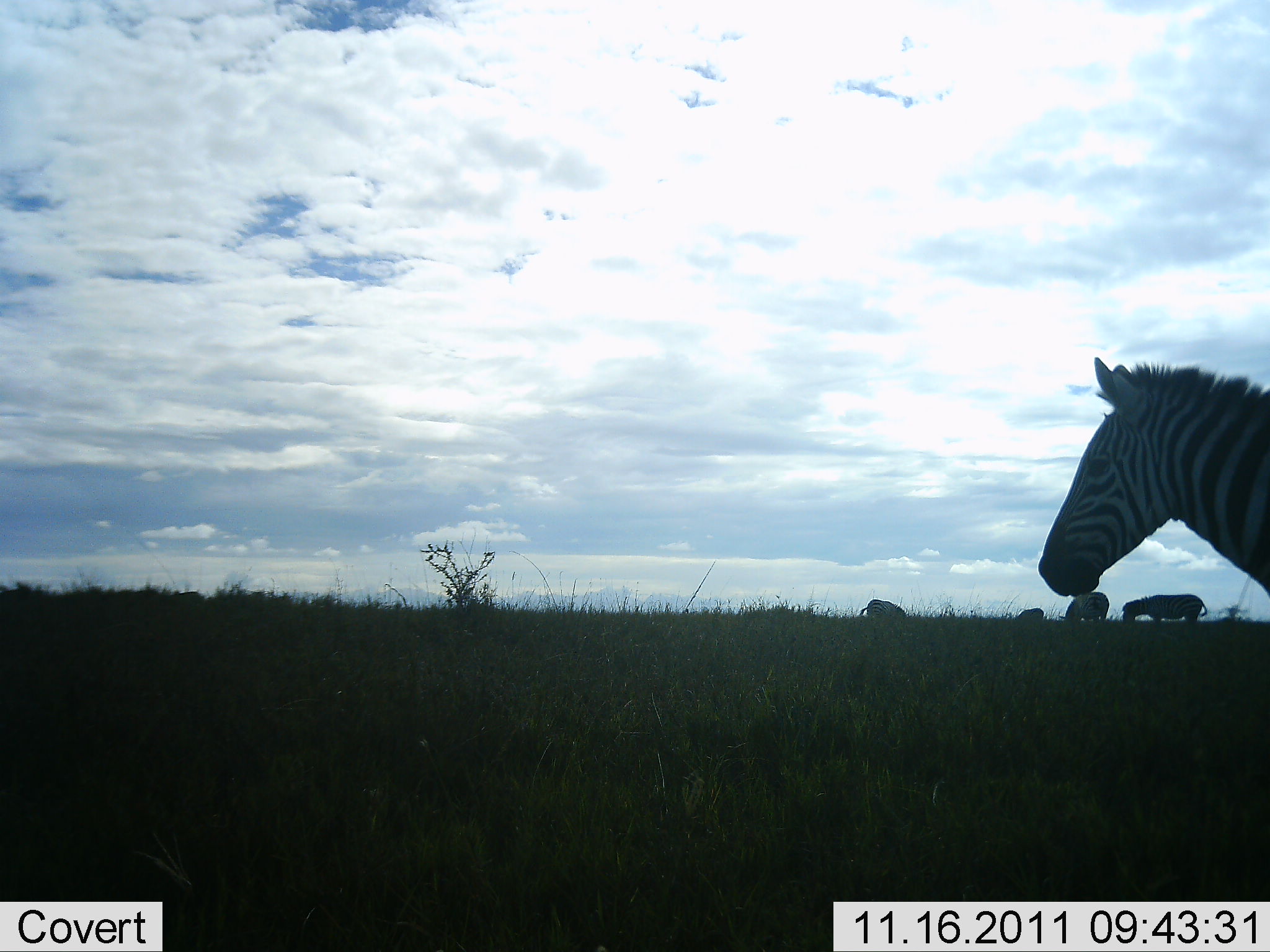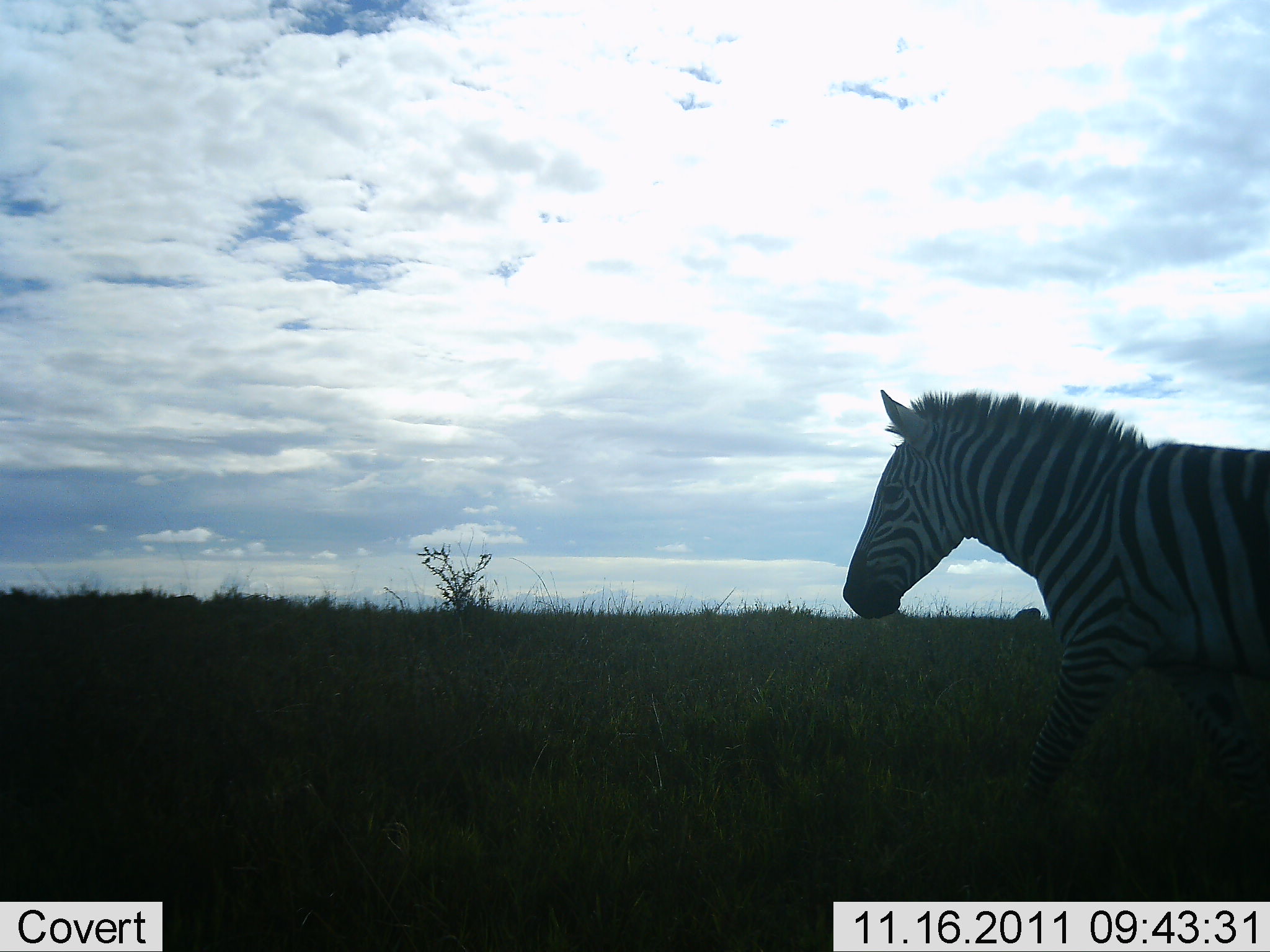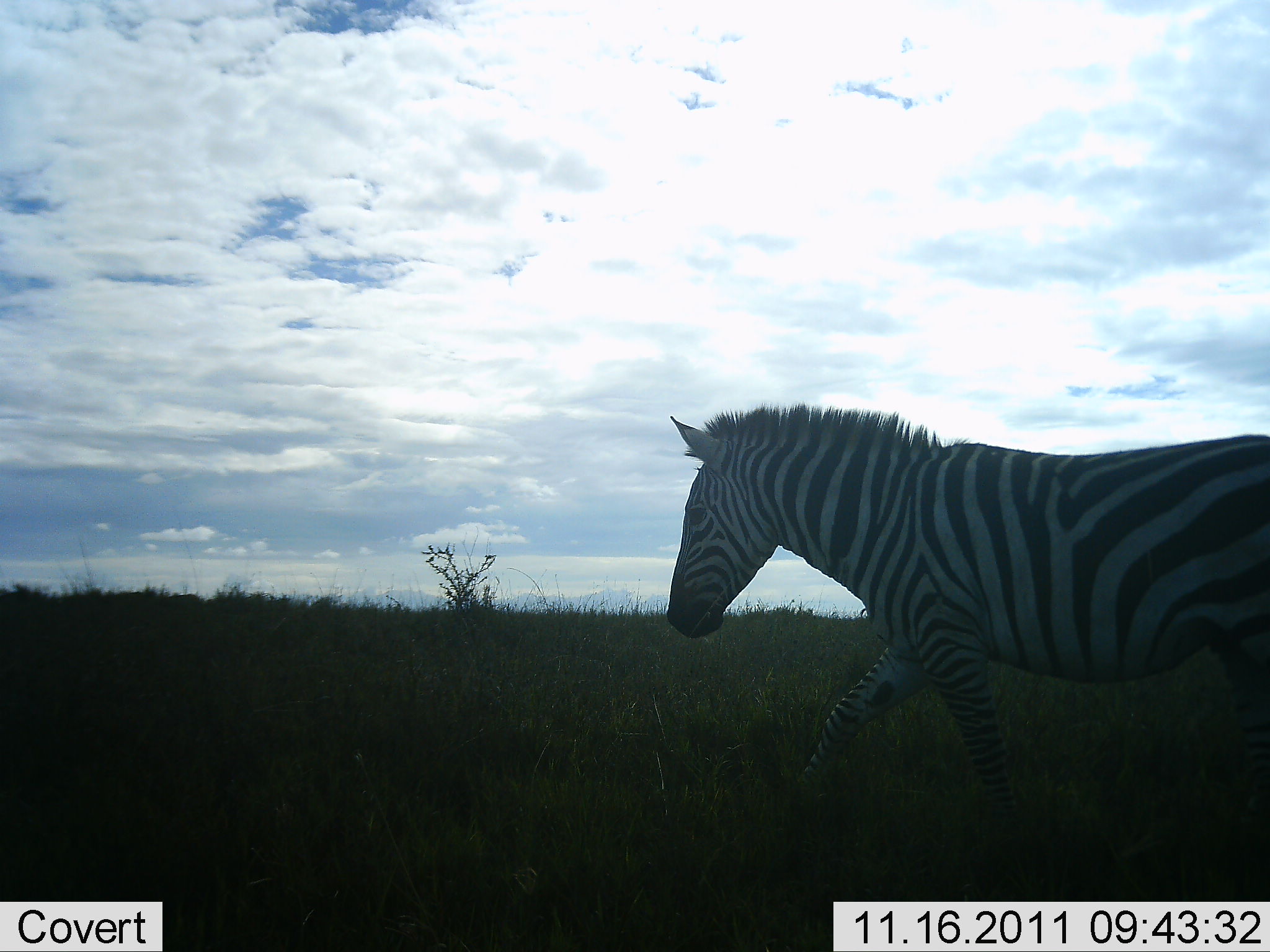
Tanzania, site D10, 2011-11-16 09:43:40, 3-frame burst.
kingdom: Animalia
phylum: Chordata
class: Mammalia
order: Perissodactyla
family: Equidae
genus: Equus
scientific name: Equus quagga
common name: plains zebra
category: zebra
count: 5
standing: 45%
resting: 0%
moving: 73%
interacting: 0%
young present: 0%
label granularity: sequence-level